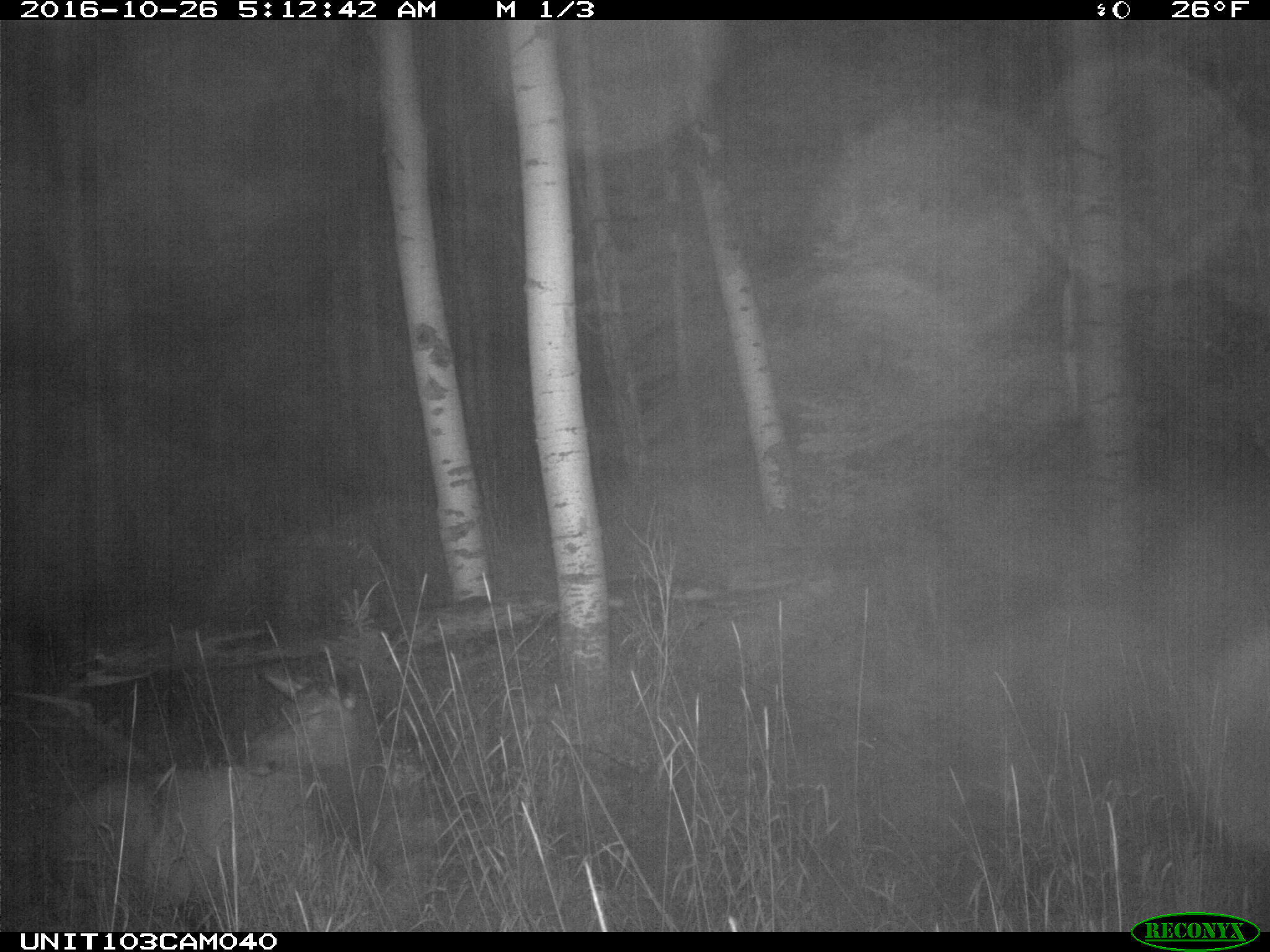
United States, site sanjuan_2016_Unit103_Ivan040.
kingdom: Animalia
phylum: Chordata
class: Mammalia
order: Artiodactyla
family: Cervidae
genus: Cervus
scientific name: Cervus elaphus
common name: red deer